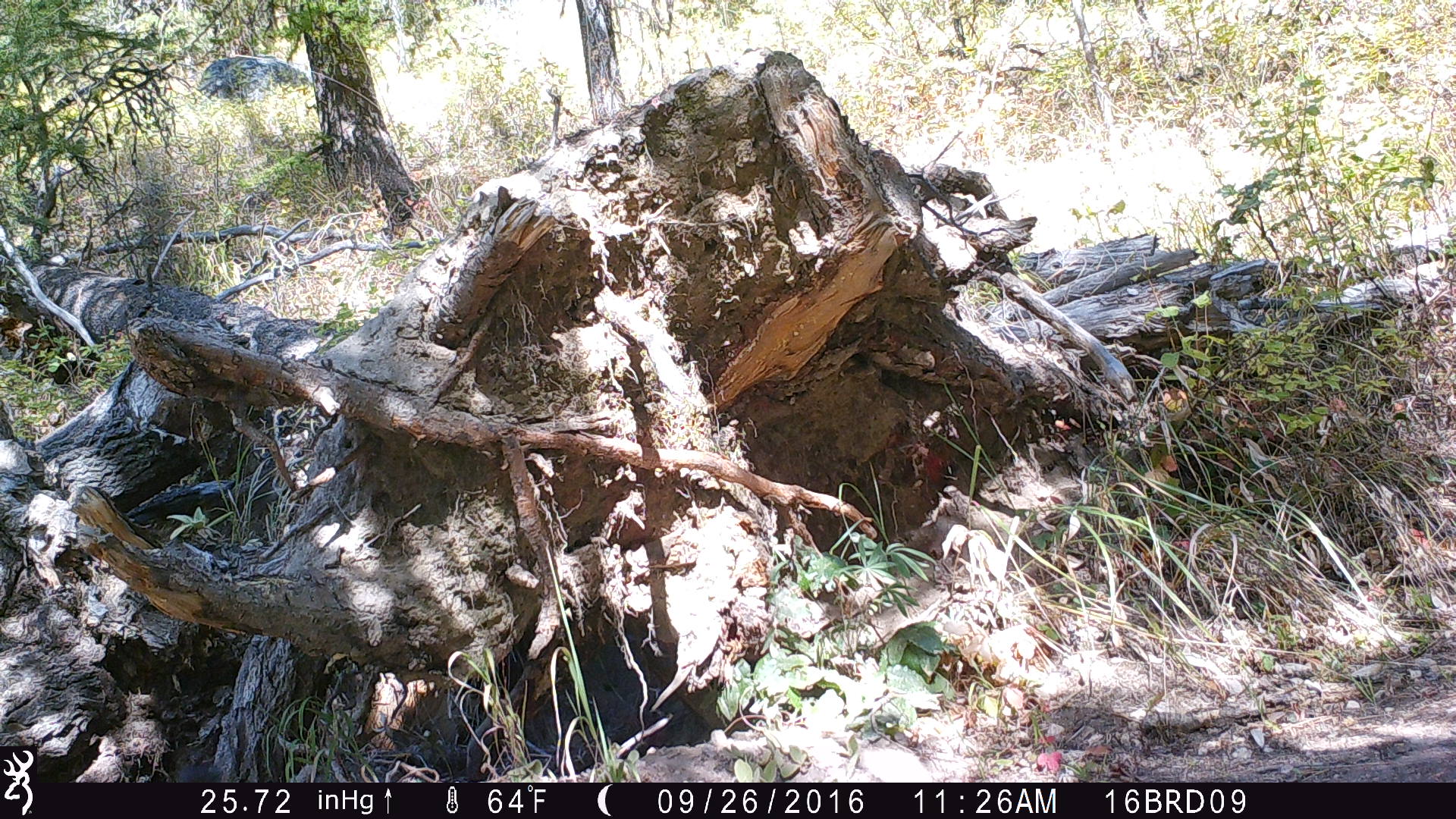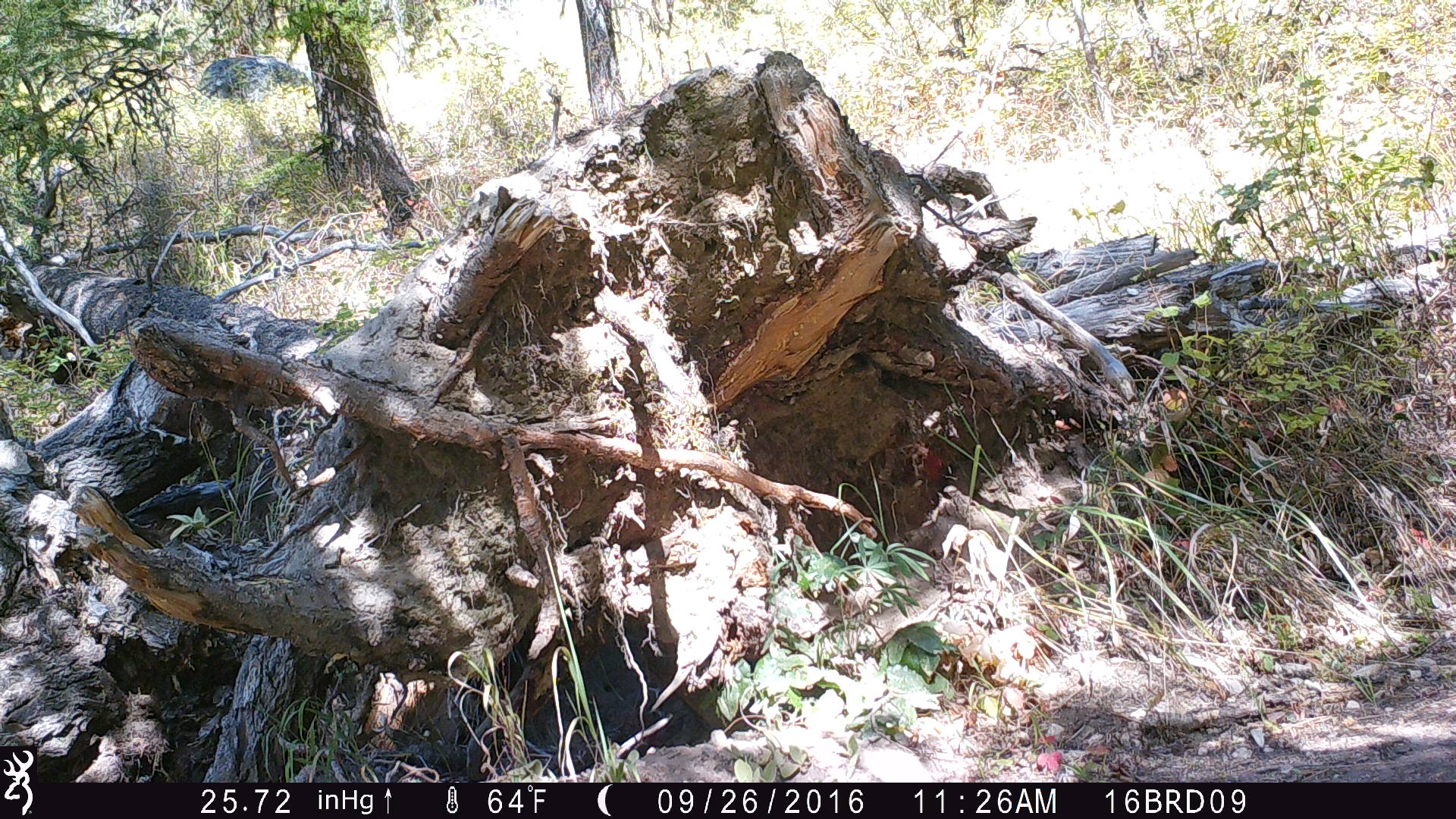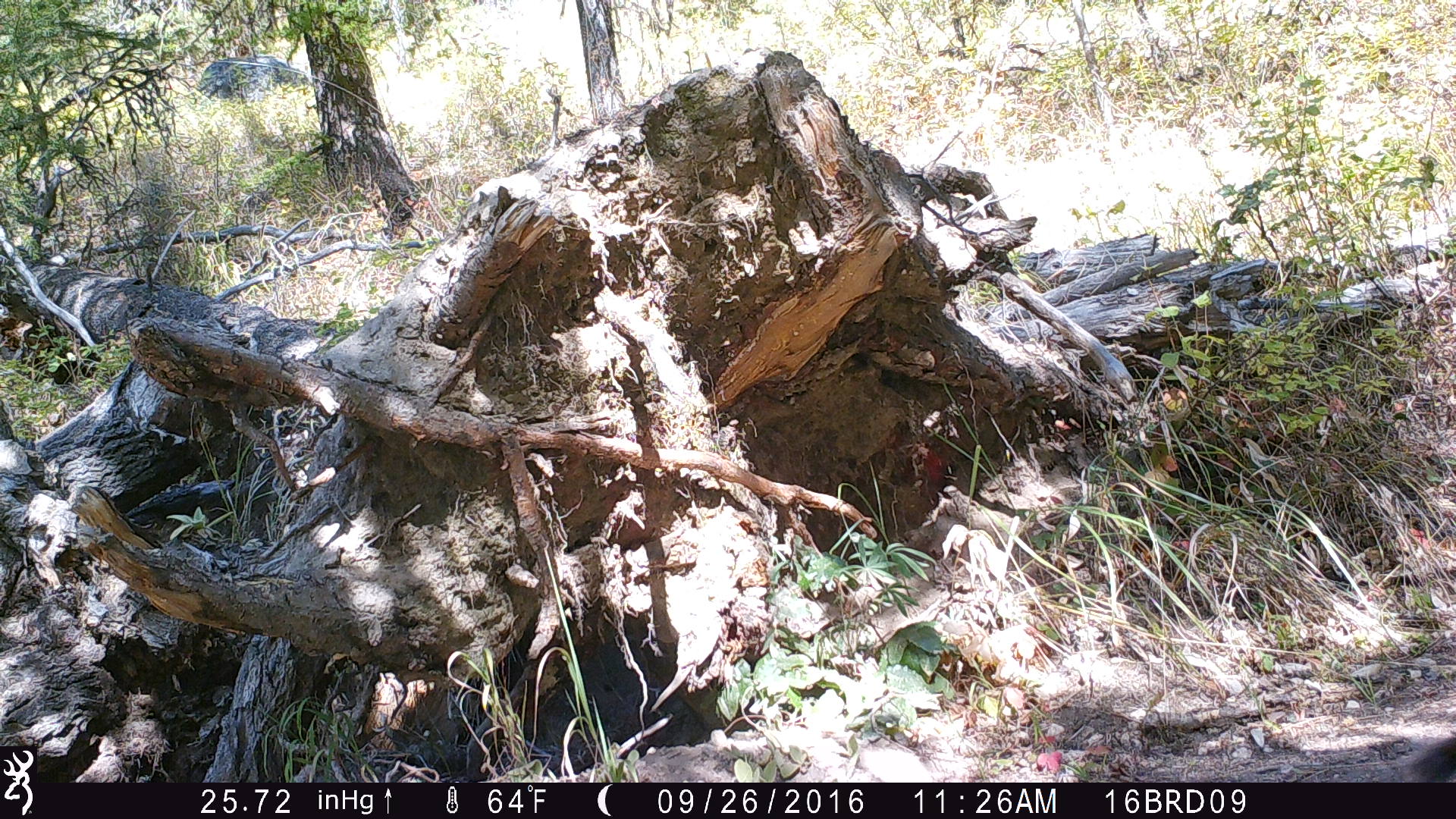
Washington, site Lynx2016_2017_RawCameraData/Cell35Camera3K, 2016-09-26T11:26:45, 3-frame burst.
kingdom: Animalia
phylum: Chordata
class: Mammalia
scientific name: Mammalia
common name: small mammal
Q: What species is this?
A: Small mammal (Mammalia).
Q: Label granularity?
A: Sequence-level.